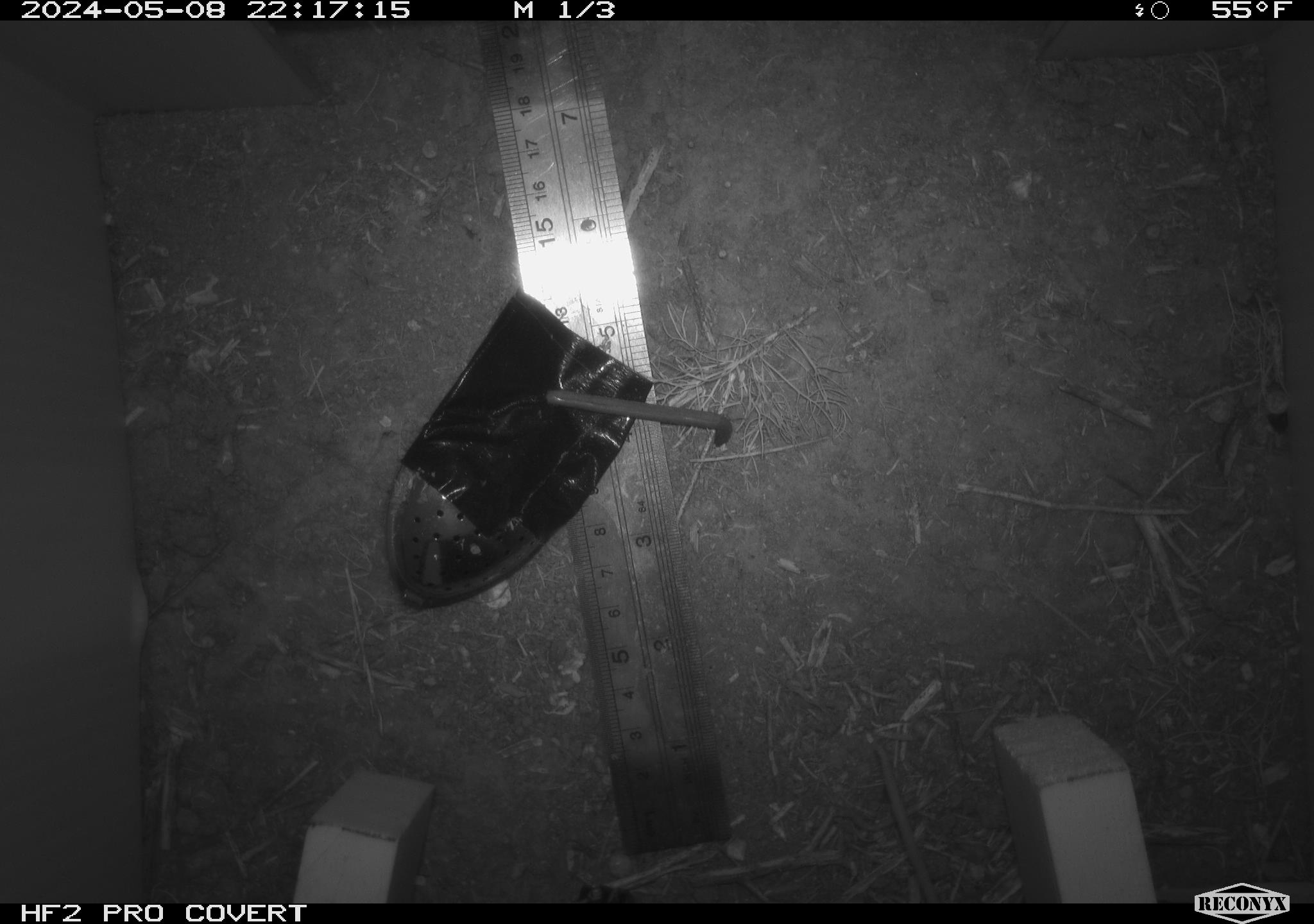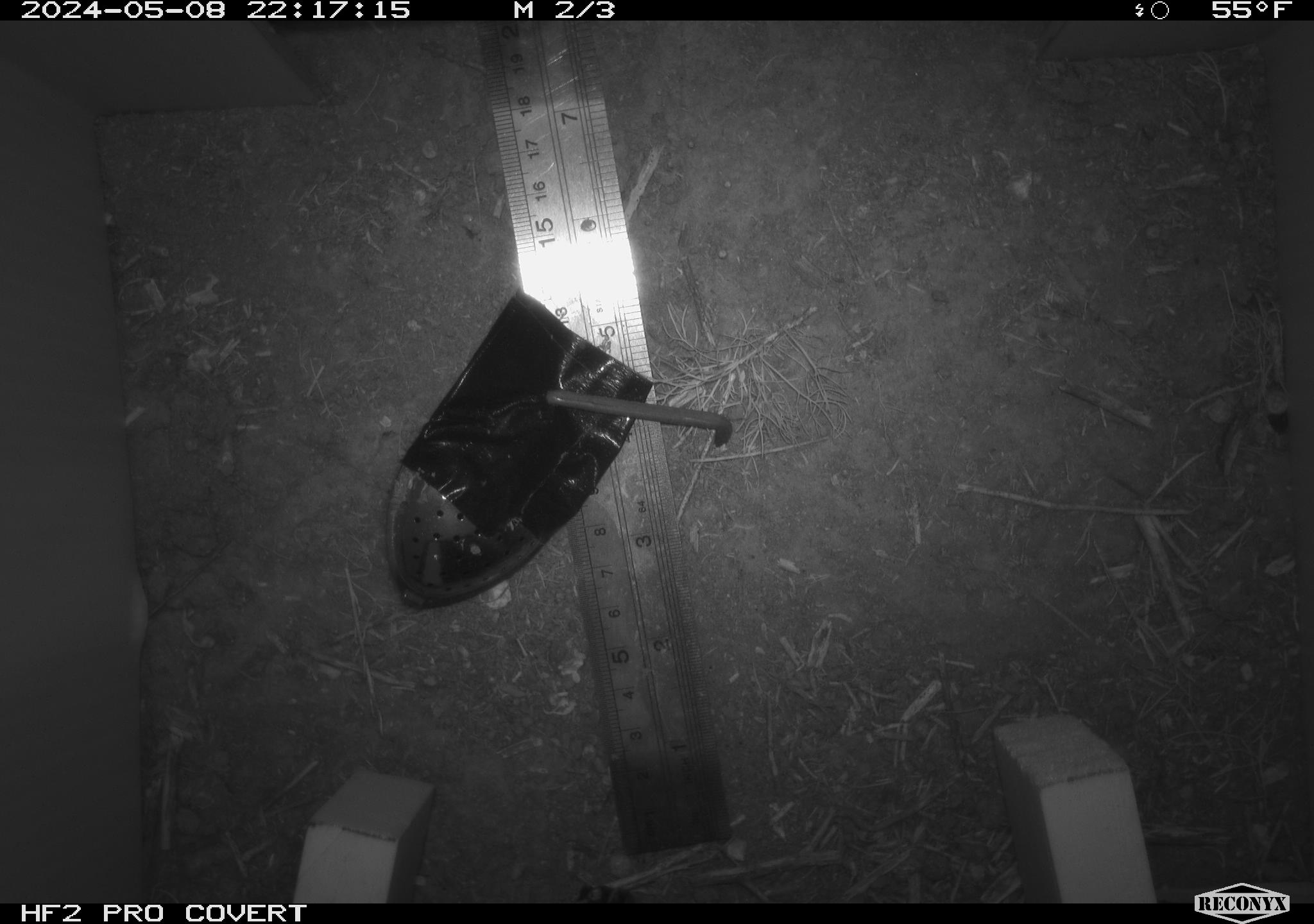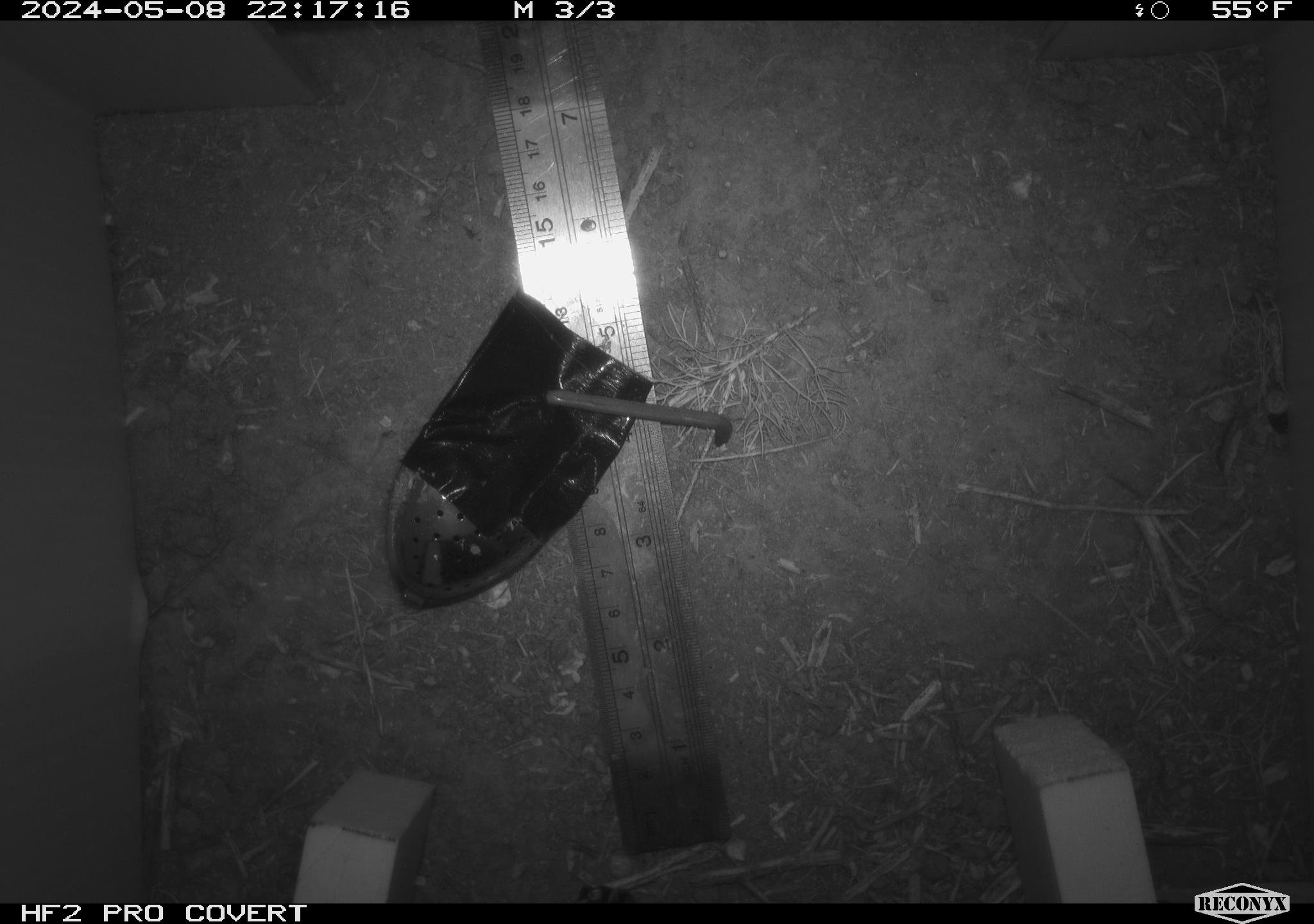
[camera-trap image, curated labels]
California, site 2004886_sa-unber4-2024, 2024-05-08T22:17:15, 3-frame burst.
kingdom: Animalia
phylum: Chordata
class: Mammalia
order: Rodentia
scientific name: Rodentia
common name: mouse species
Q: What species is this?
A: Mouse species (Rodentia).